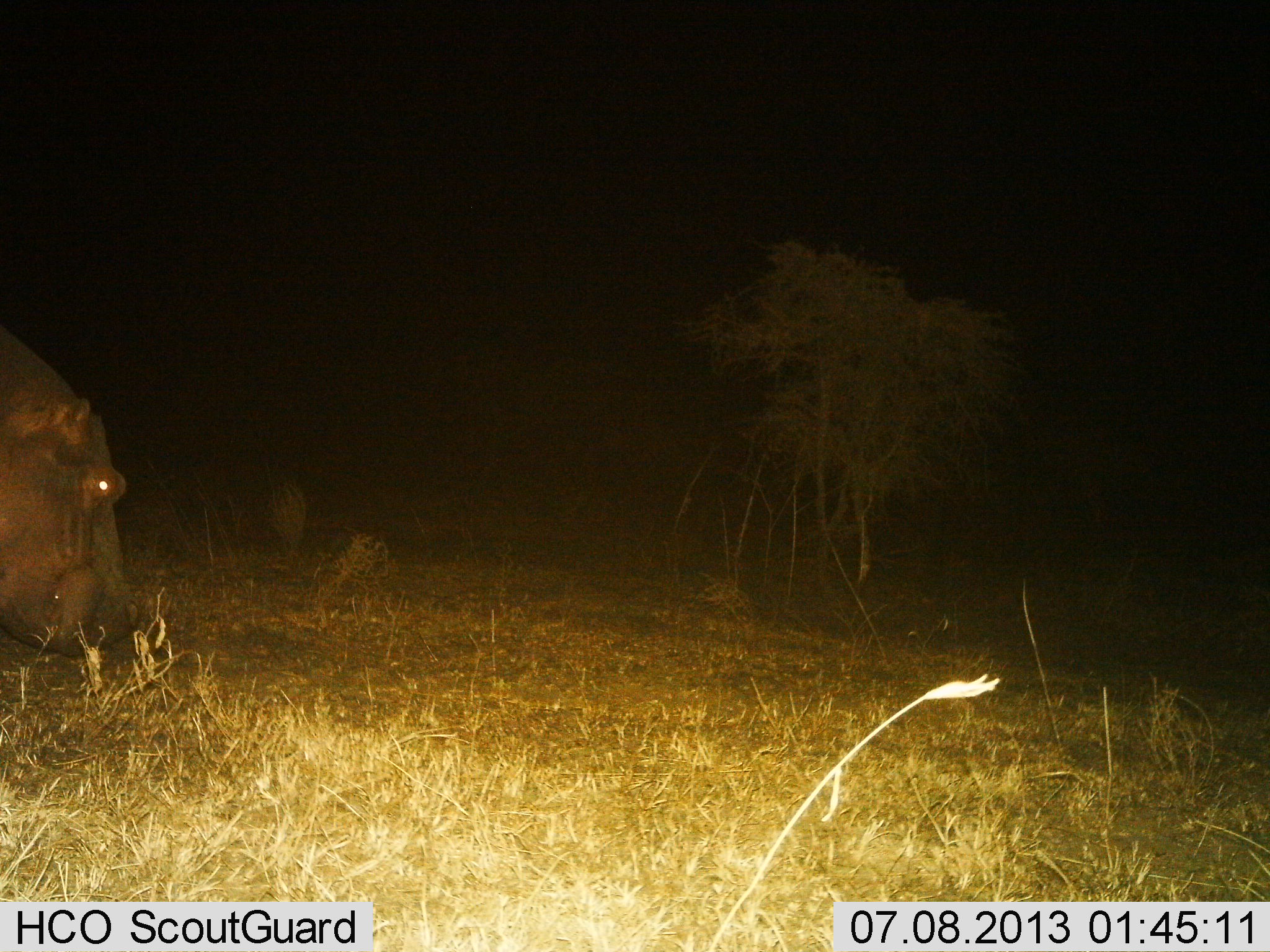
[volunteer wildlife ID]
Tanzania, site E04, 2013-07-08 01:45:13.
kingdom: Animalia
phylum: Chordata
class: Mammalia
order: Artiodactyla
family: Hippopotamidae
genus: Hippopotamus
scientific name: Hippopotamus amphibius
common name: hippopotamus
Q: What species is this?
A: Hippopotamus (Hippopotamus amphibius).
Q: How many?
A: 1.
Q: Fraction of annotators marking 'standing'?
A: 45%.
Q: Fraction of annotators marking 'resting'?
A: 0%.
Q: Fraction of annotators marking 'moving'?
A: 18%.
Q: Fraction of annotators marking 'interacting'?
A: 0%.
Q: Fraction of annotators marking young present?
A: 0%.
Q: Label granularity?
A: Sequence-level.